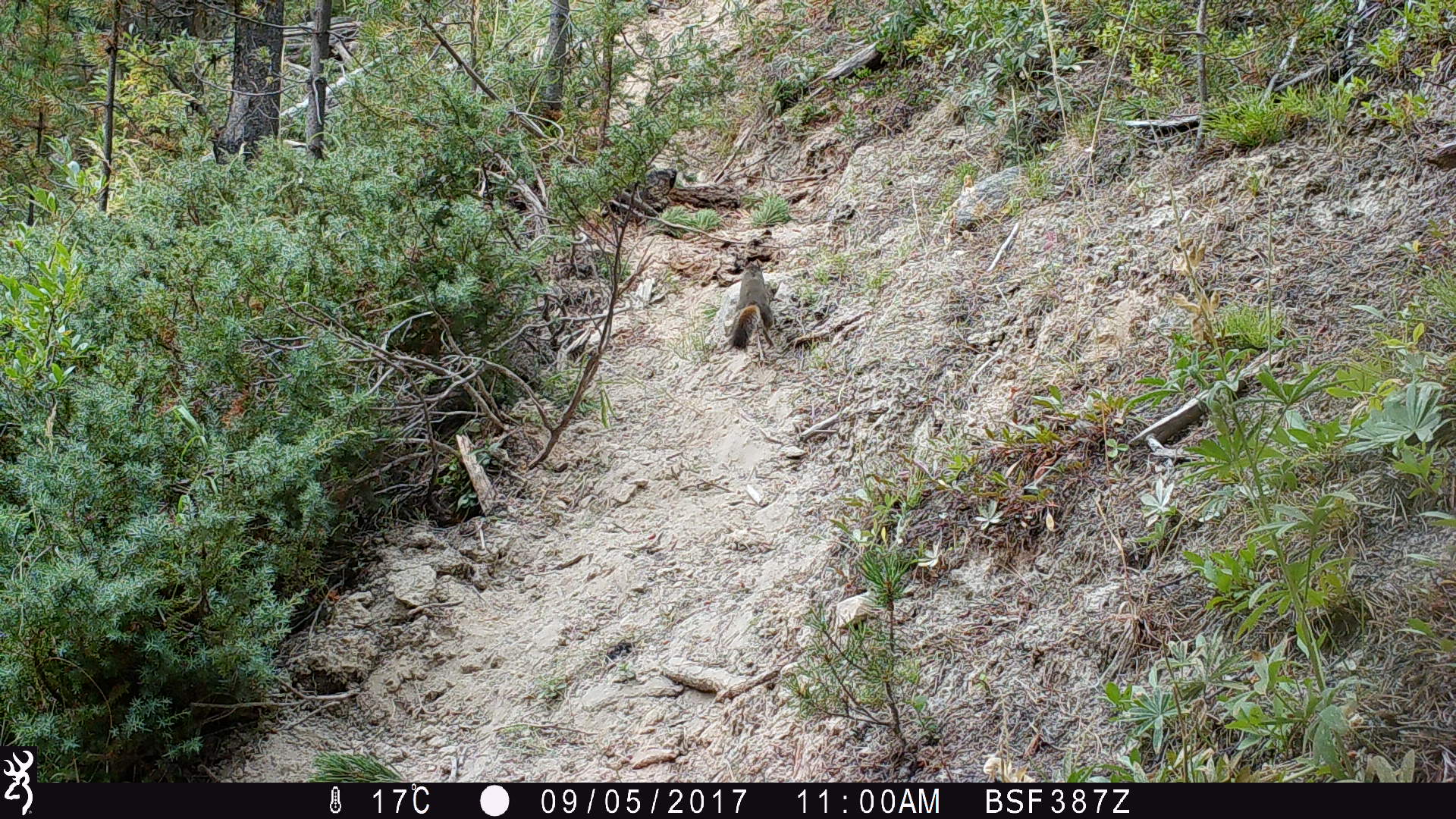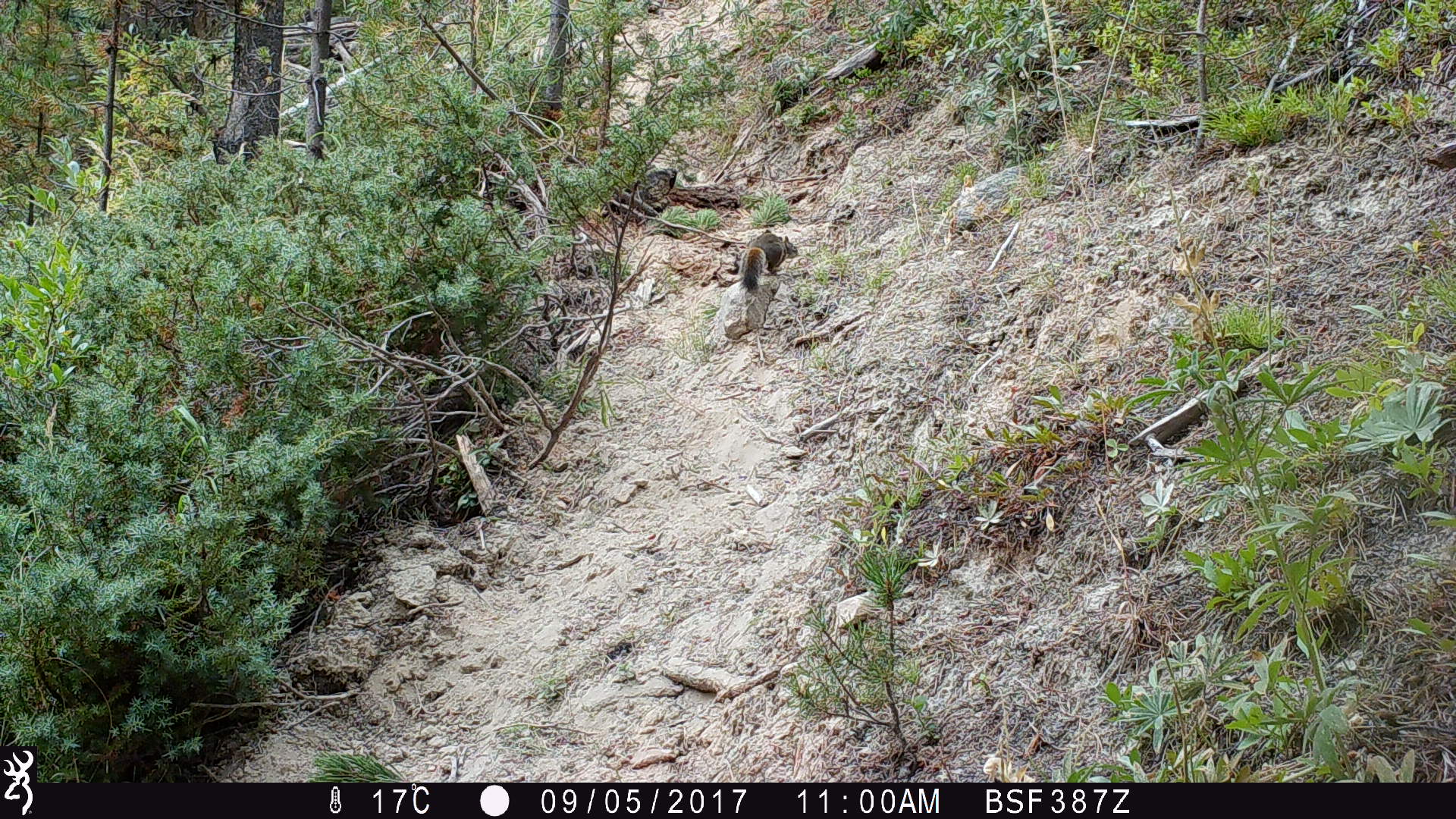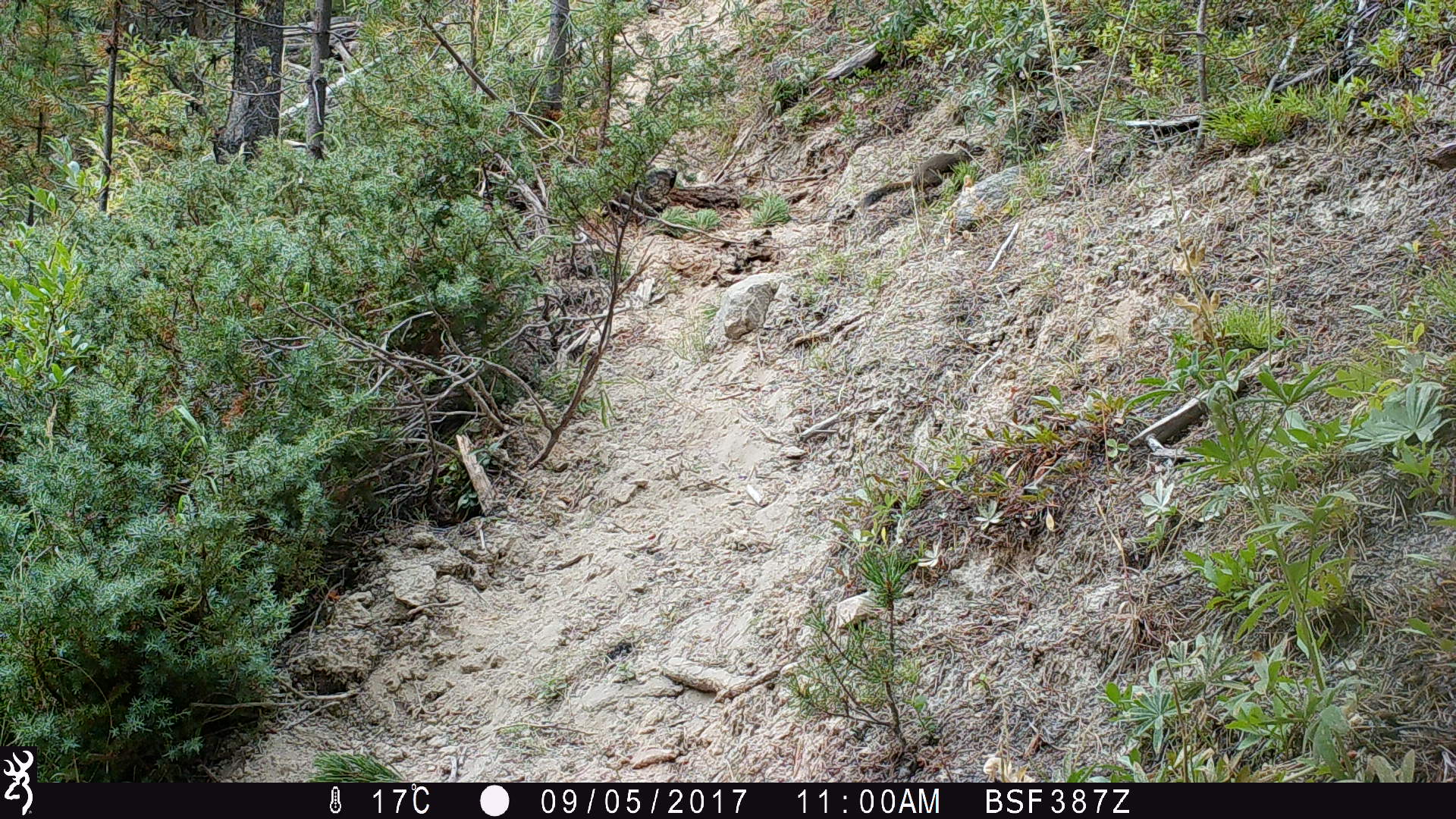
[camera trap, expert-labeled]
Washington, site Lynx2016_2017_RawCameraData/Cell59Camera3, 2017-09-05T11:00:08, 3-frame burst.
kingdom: Animalia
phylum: Chordata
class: Mammalia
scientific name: Mammalia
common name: small mammal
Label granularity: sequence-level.